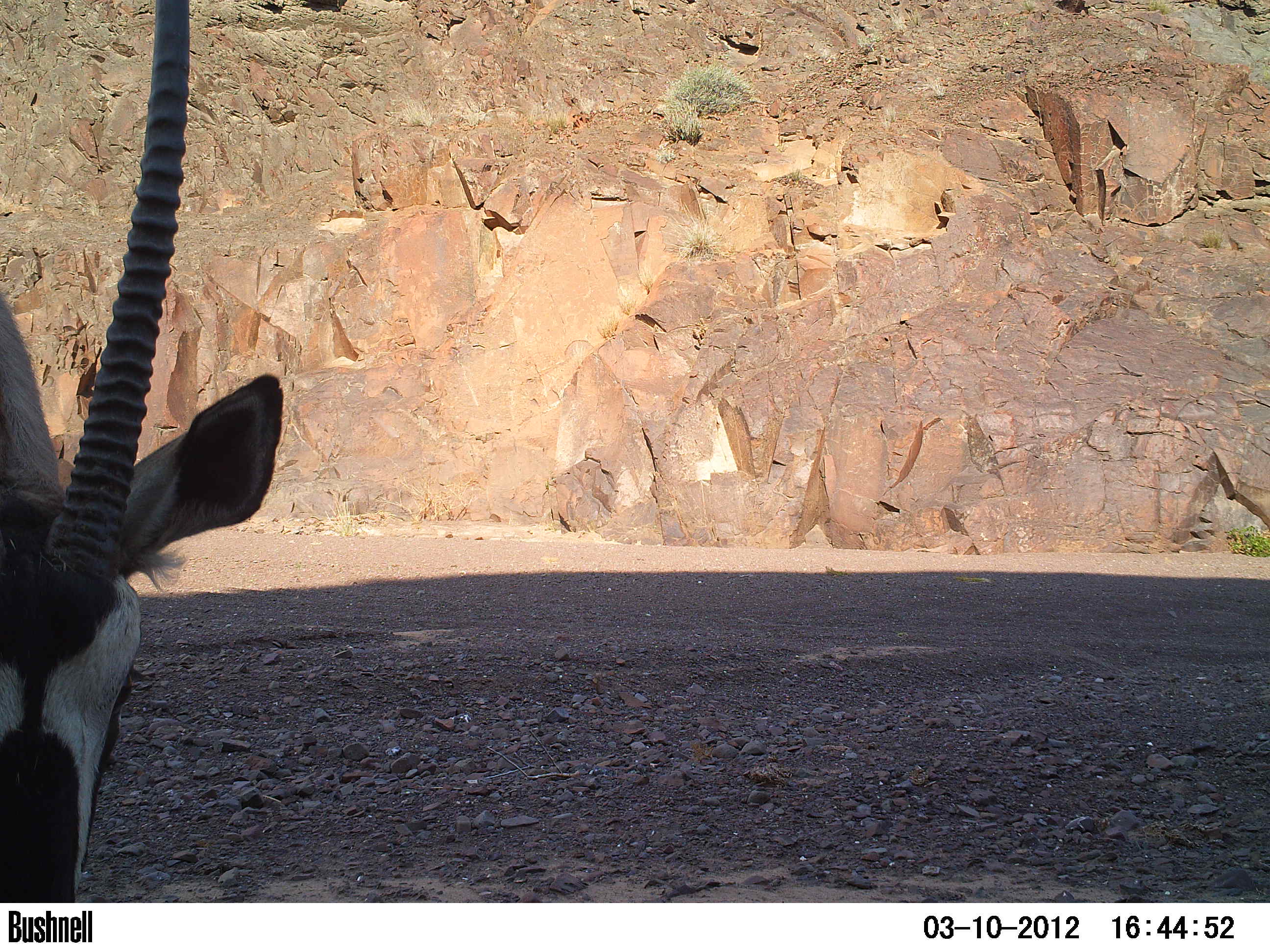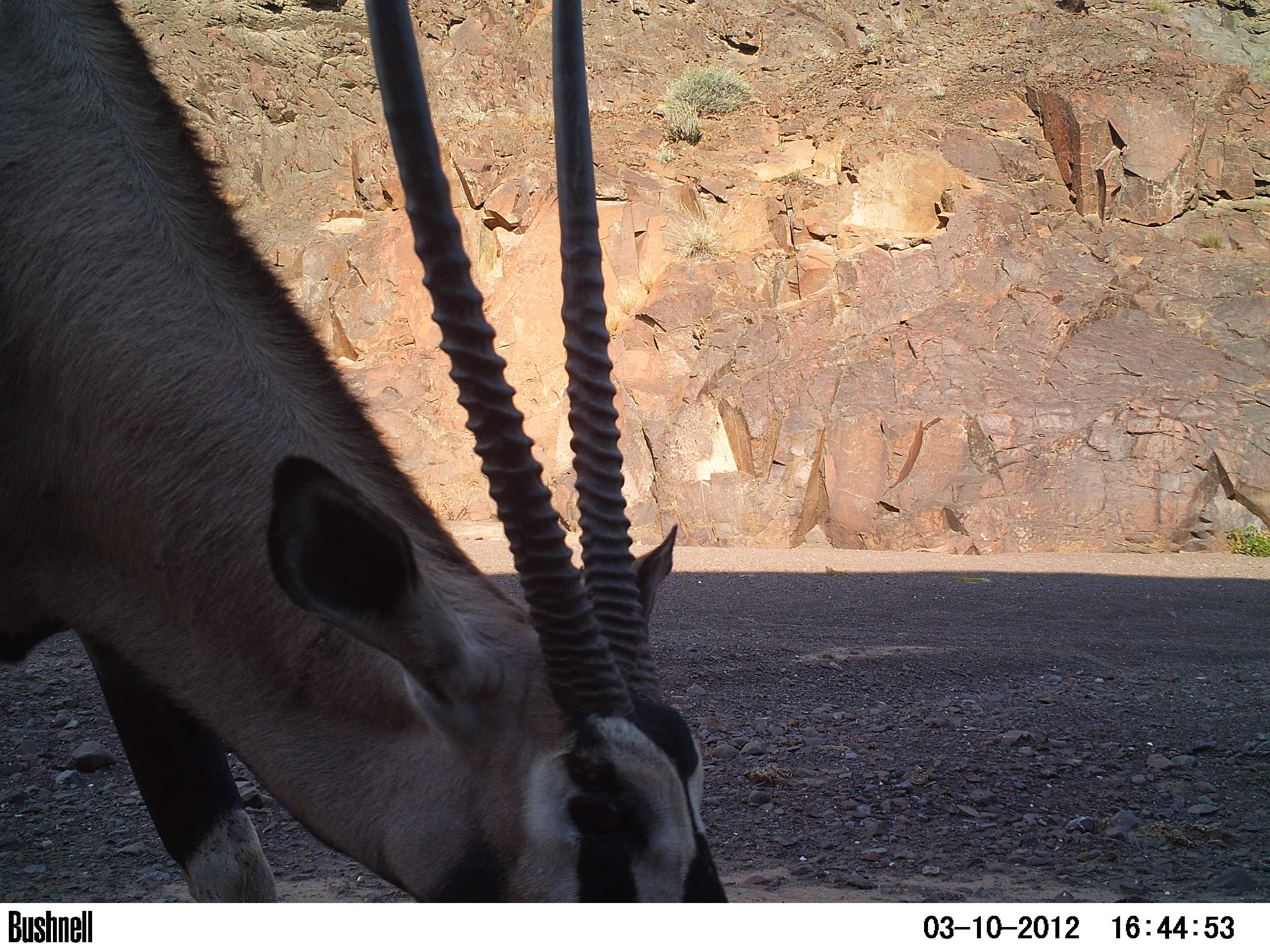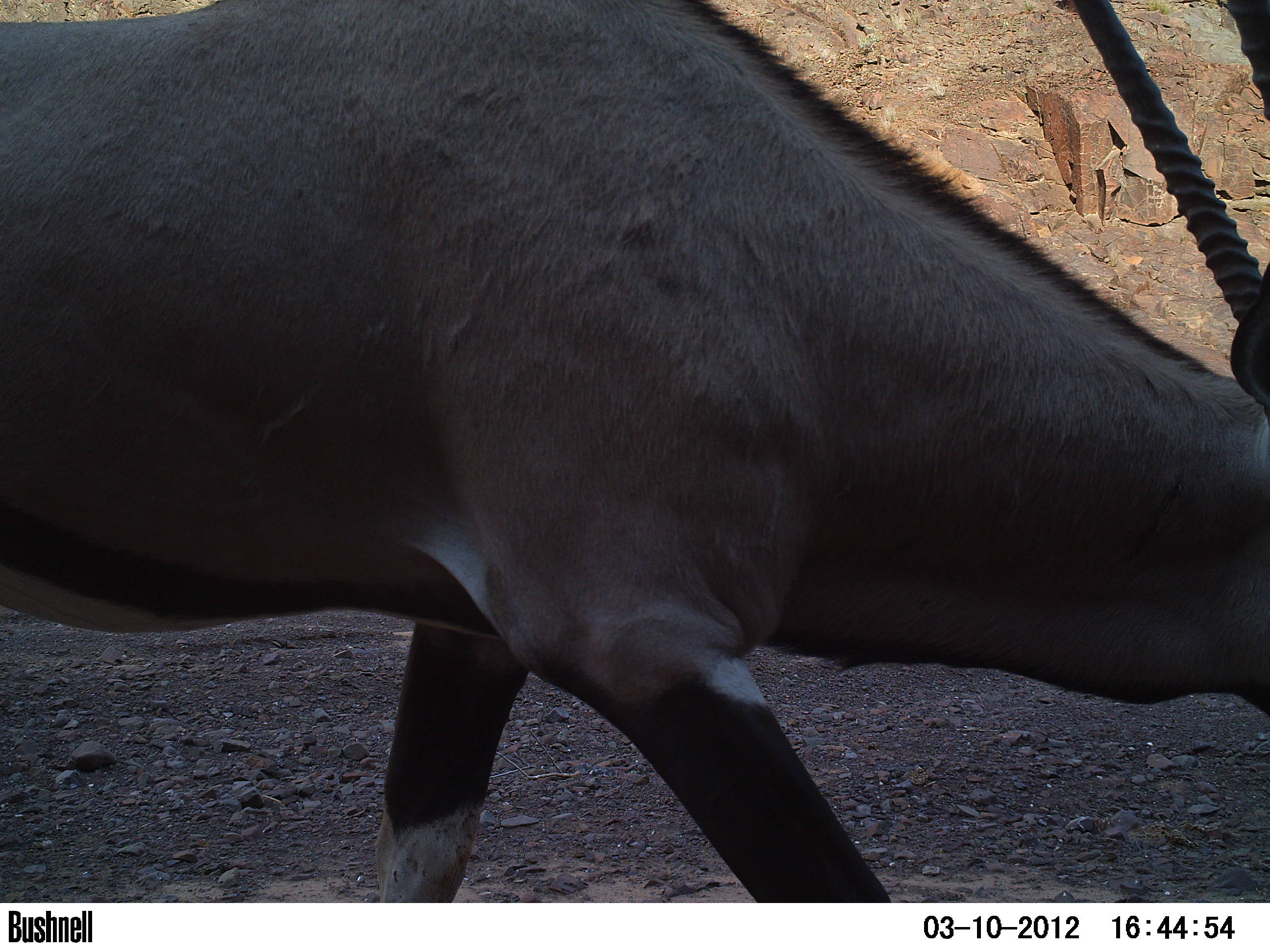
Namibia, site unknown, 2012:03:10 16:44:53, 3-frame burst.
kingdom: Animalia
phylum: Chordata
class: Mammalia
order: Artiodactyla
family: Bovidae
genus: Oryx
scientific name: Oryx gazella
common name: gemsbok